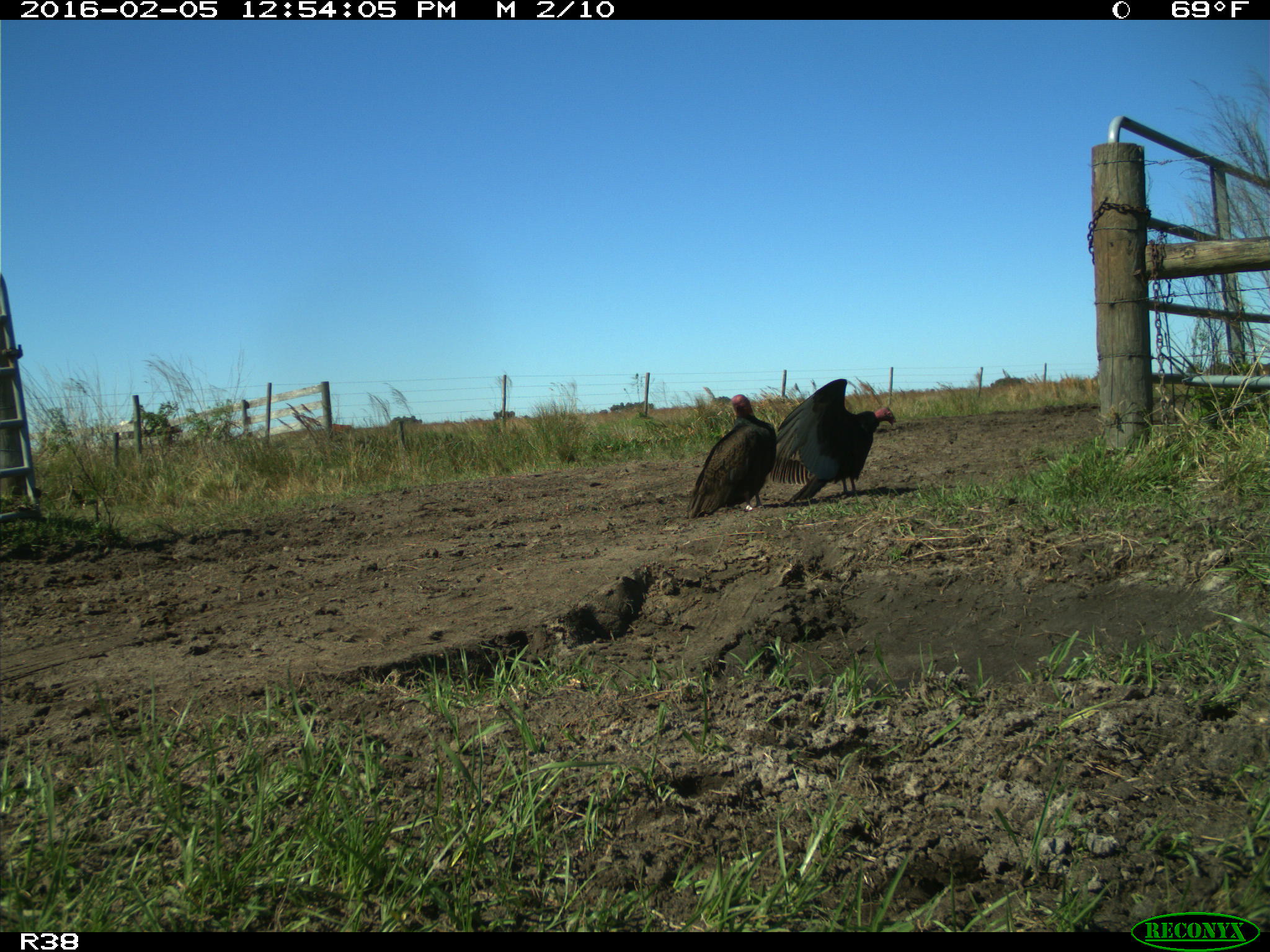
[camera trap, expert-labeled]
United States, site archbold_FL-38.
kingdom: Animalia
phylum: Chordata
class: Aves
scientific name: Aves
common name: birds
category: unidentified bird